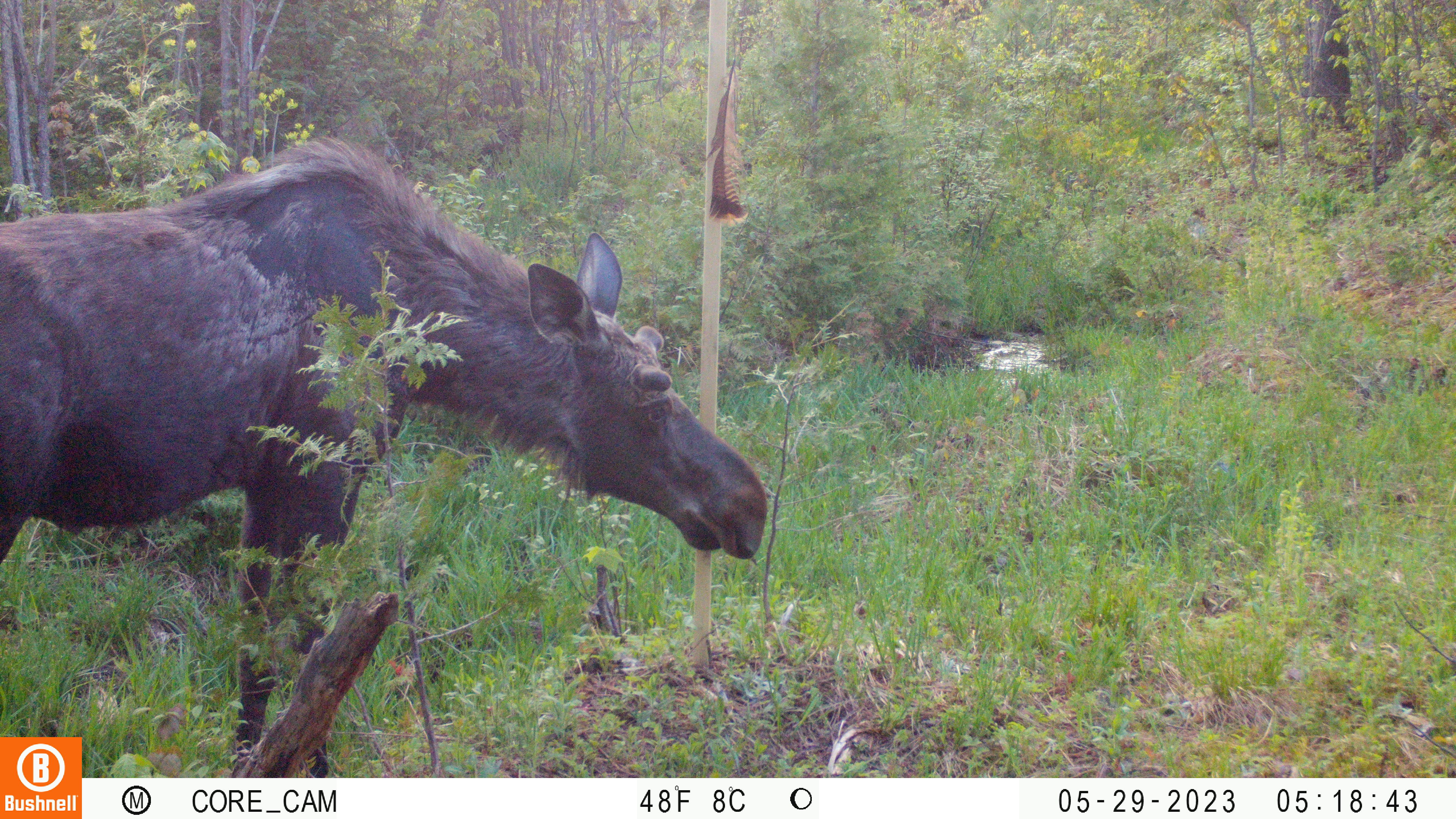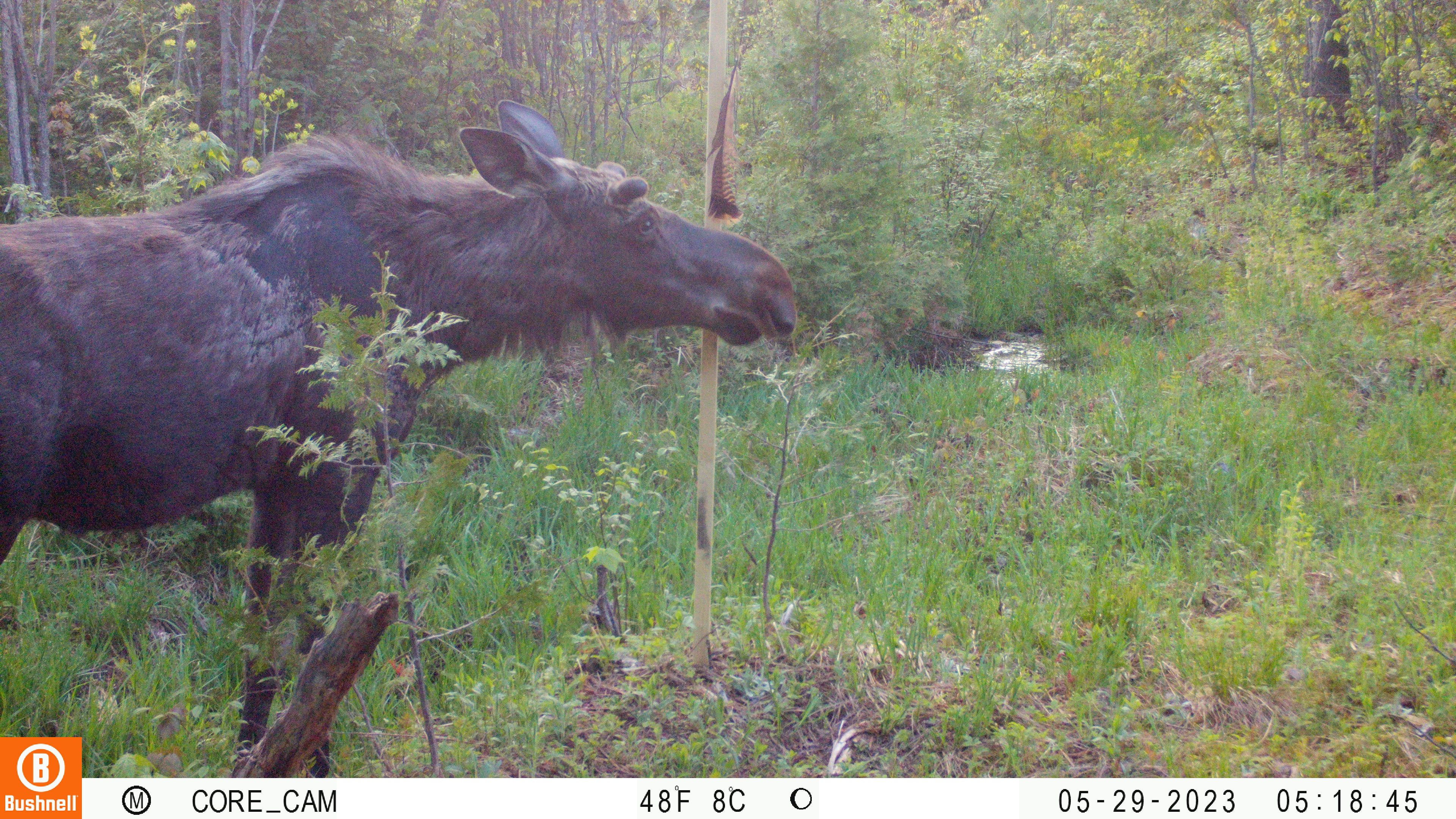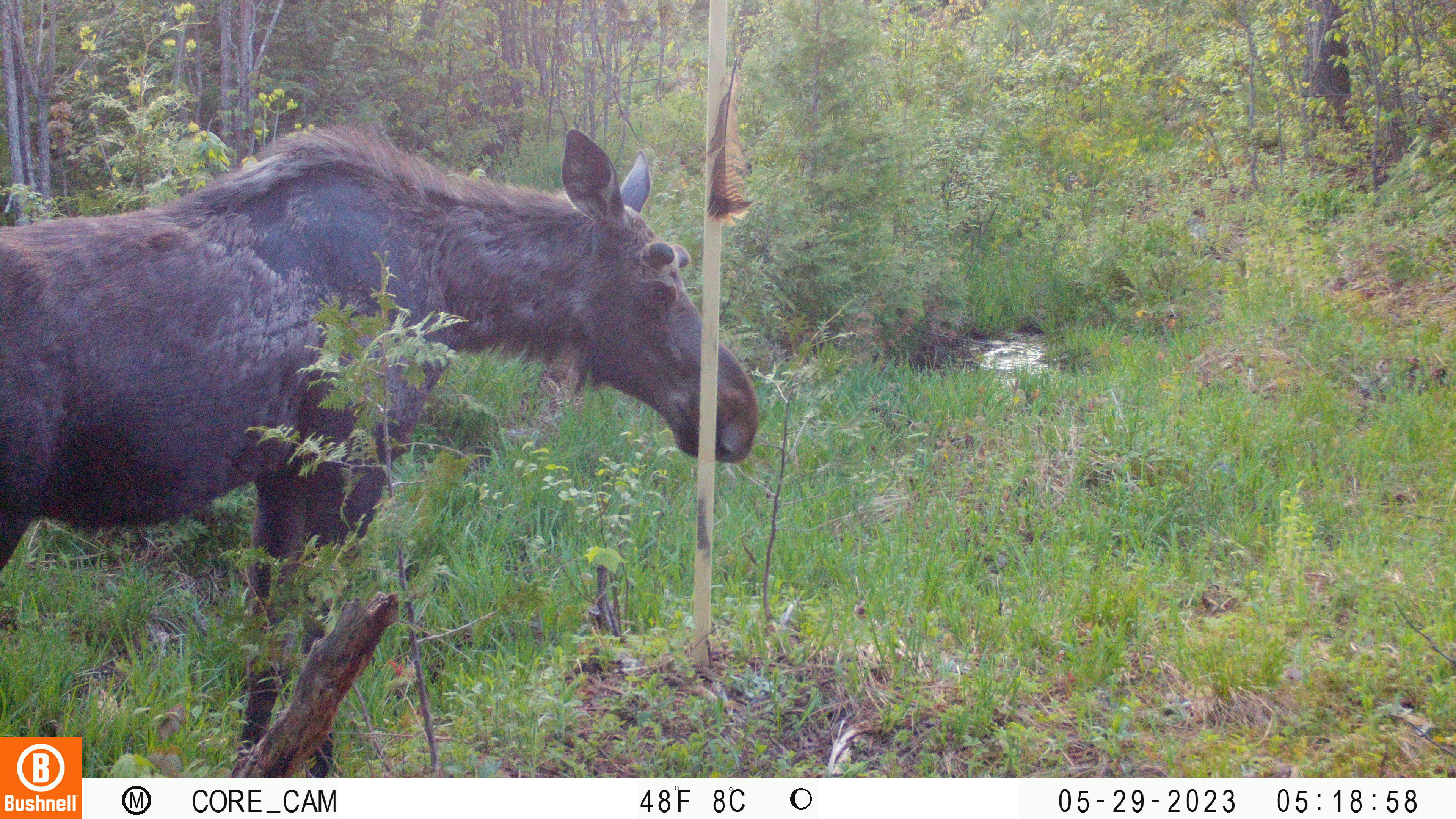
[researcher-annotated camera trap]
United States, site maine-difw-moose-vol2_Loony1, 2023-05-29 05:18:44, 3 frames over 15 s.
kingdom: Animalia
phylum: Chordata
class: Mammalia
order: Artiodactyla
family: Cervidae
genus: Alces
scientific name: Alces alces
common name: moose